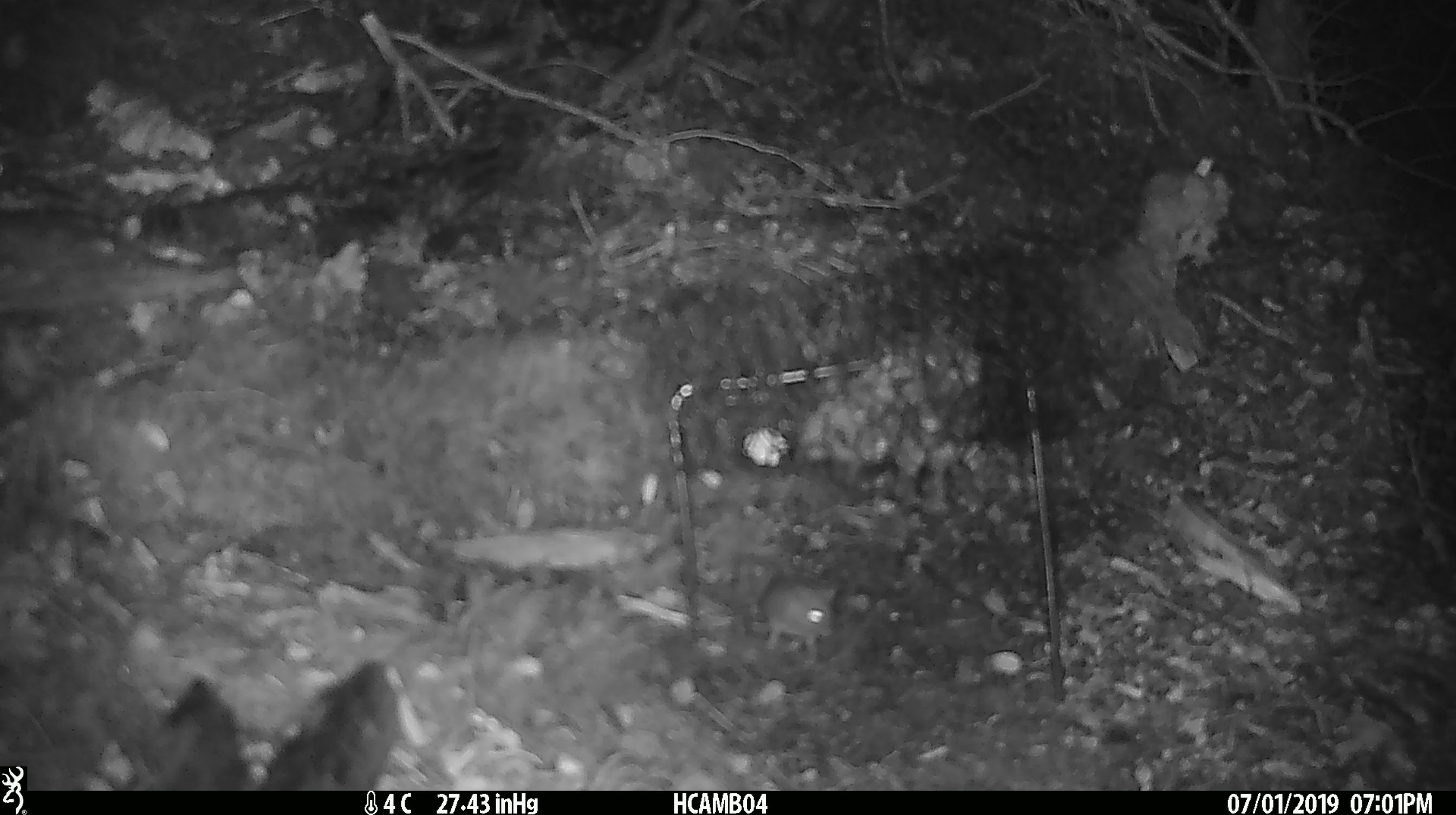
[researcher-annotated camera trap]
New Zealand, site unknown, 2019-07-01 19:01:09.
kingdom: Animalia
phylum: Chordata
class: Mammalia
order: Rodentia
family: Muridae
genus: Mus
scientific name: Mus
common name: mouse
Mouse (Mus).